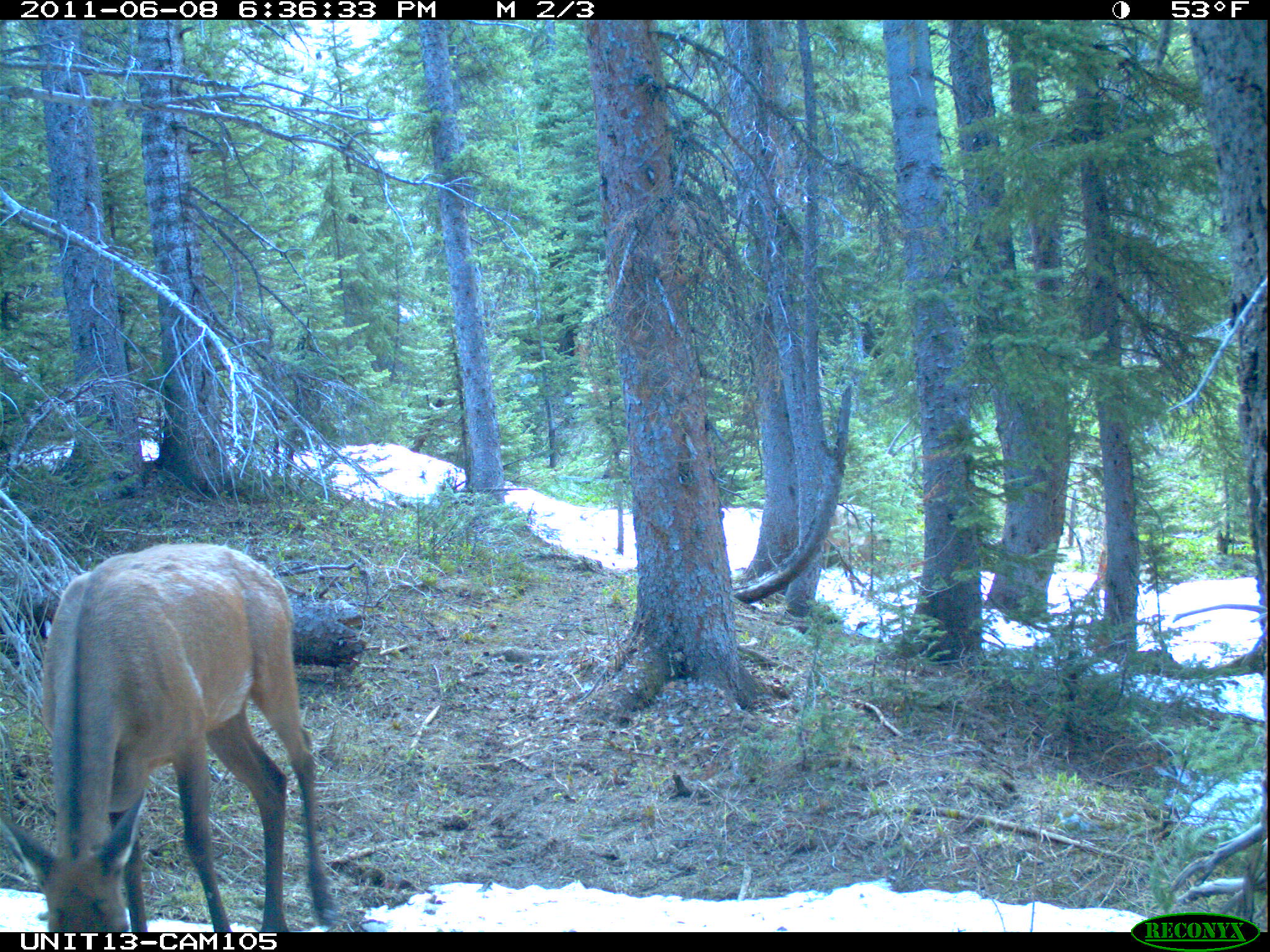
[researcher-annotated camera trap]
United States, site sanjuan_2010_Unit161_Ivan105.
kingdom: Animalia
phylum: Chordata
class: Mammalia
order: Artiodactyla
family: Cervidae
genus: Cervus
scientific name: Cervus elaphus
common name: red deer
Cervus elaphus (red deer).